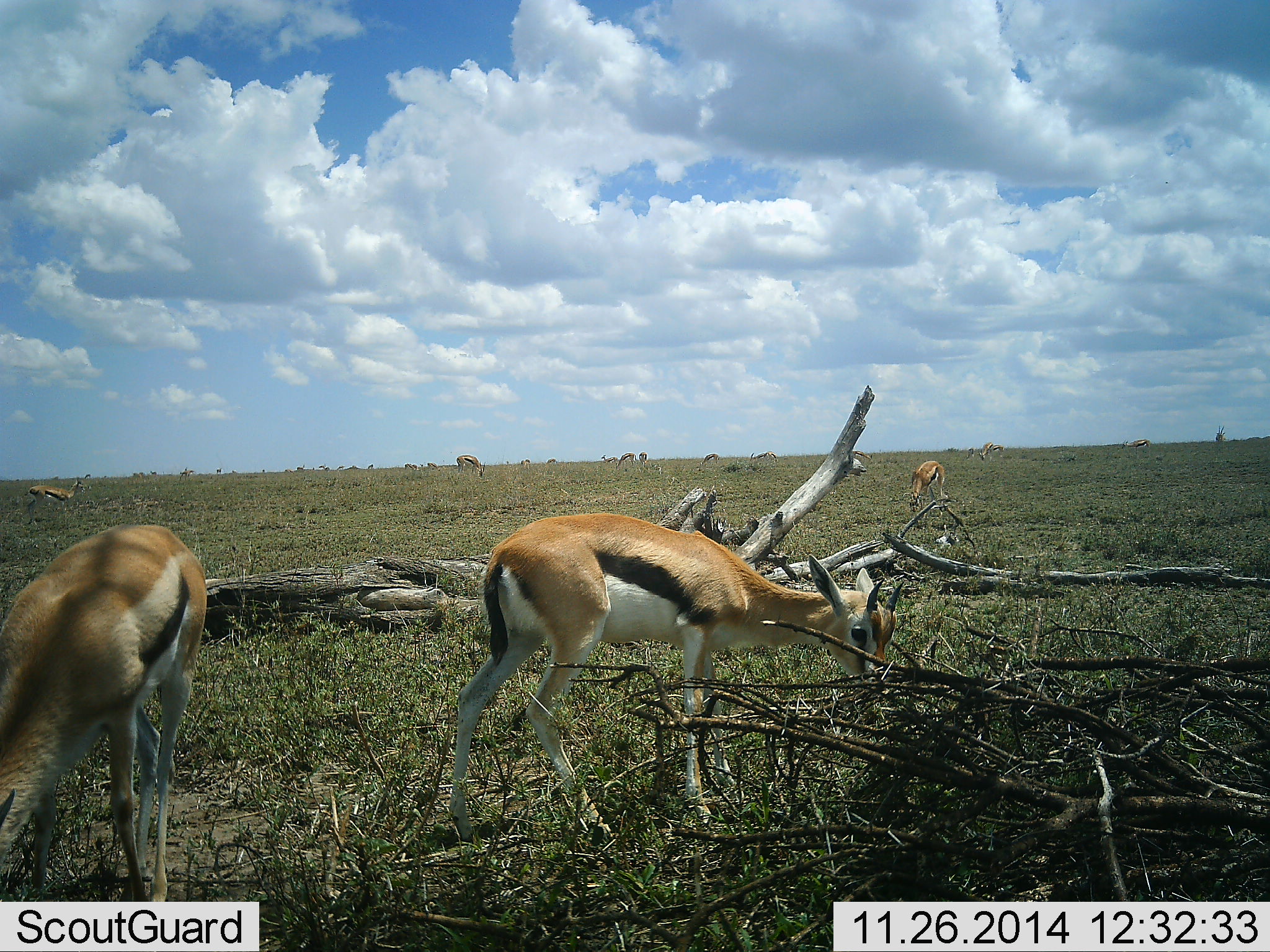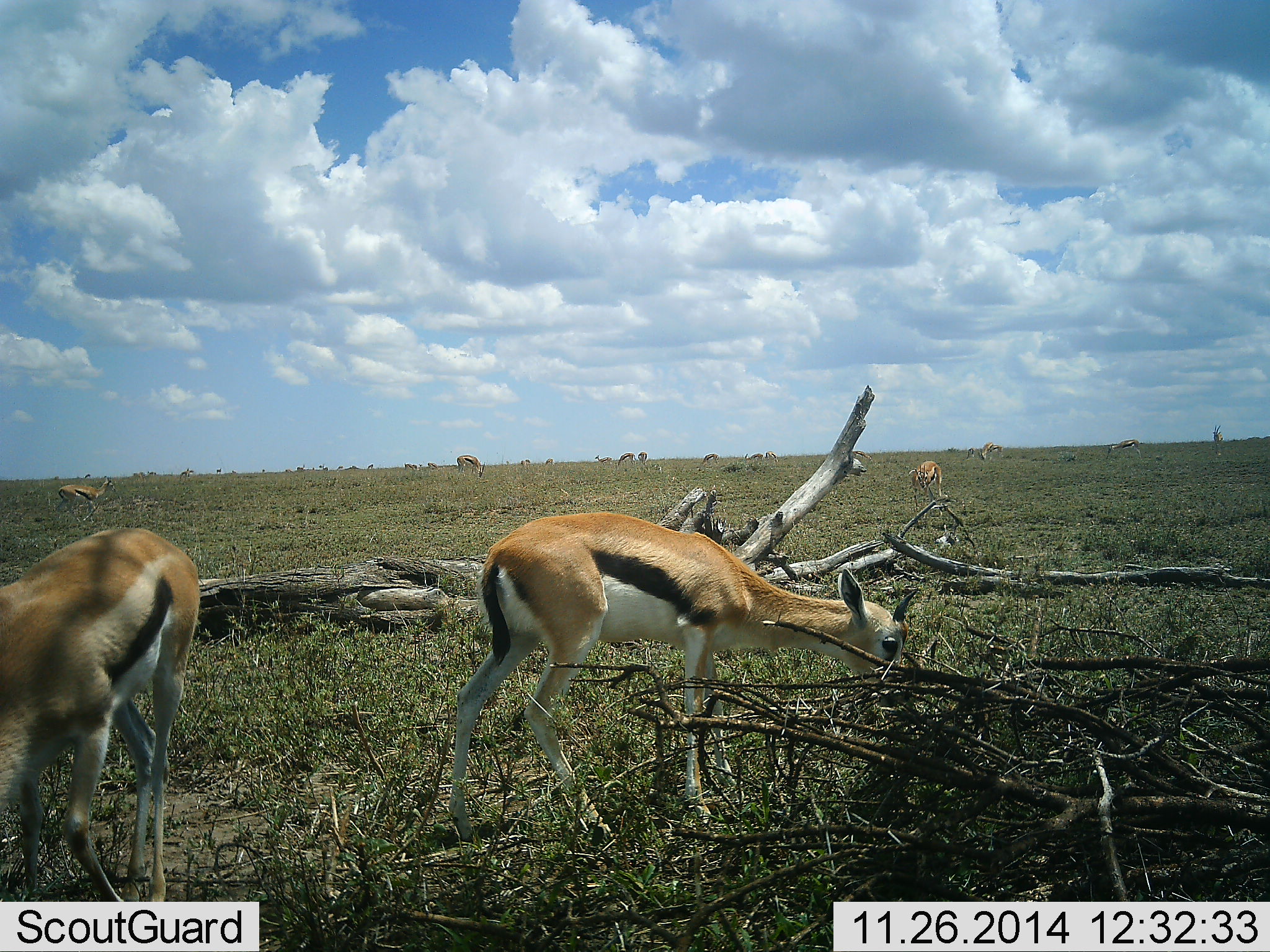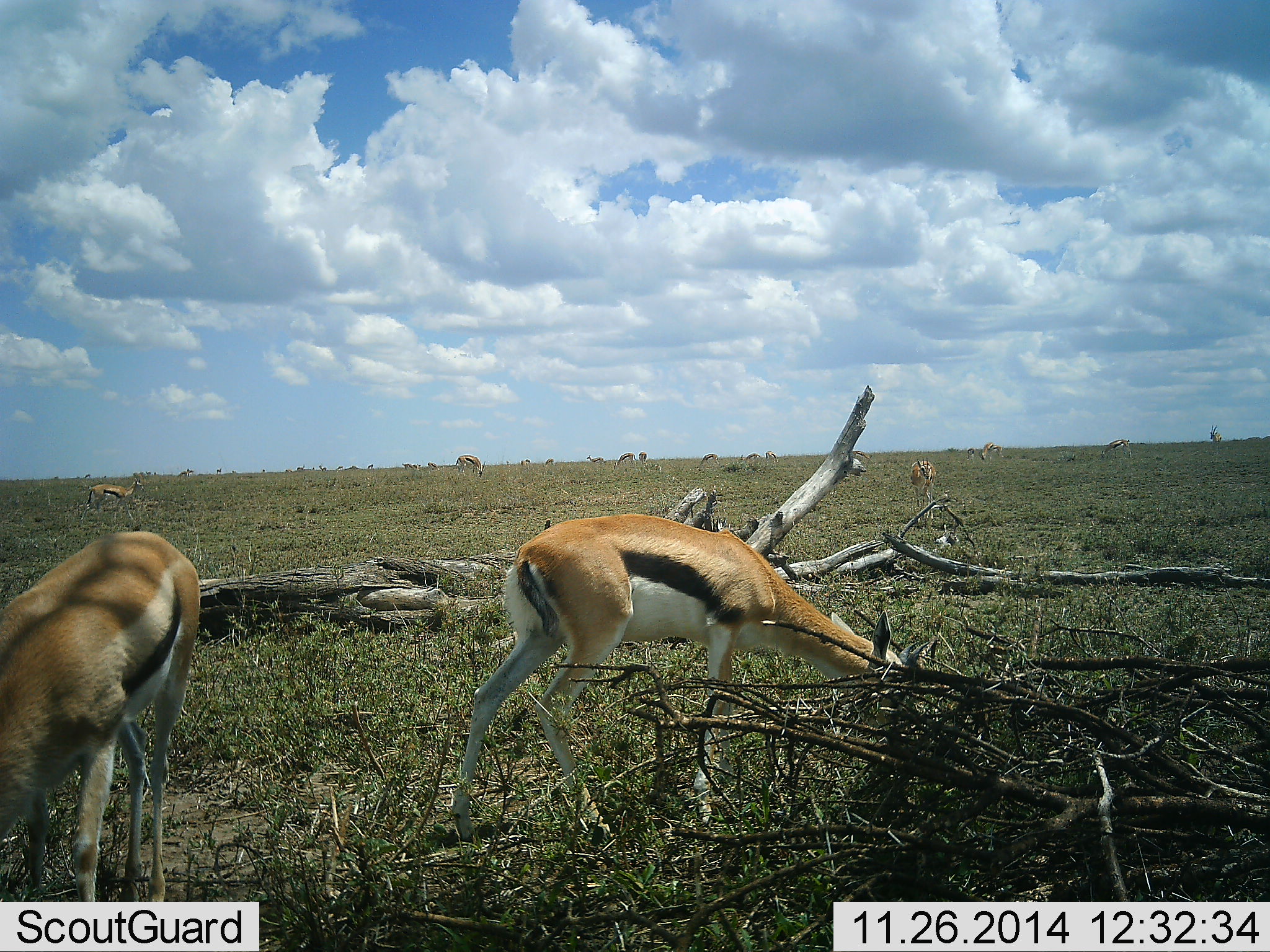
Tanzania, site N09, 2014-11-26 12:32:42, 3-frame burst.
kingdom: Animalia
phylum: Chordata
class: Mammalia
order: Artiodactyla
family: Bovidae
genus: Eudorcas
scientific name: Eudorcas thomsonii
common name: thomson's gazelle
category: gazellethomsons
Gazellethomsons (thomson's gazelle) (Eudorcas thomsonii), count 11-50. Behavior (volunteer vote fractions): standing 30%, resting 0%, moving 20%, interacting 0%. Young present (vote fraction): 0%. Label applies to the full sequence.